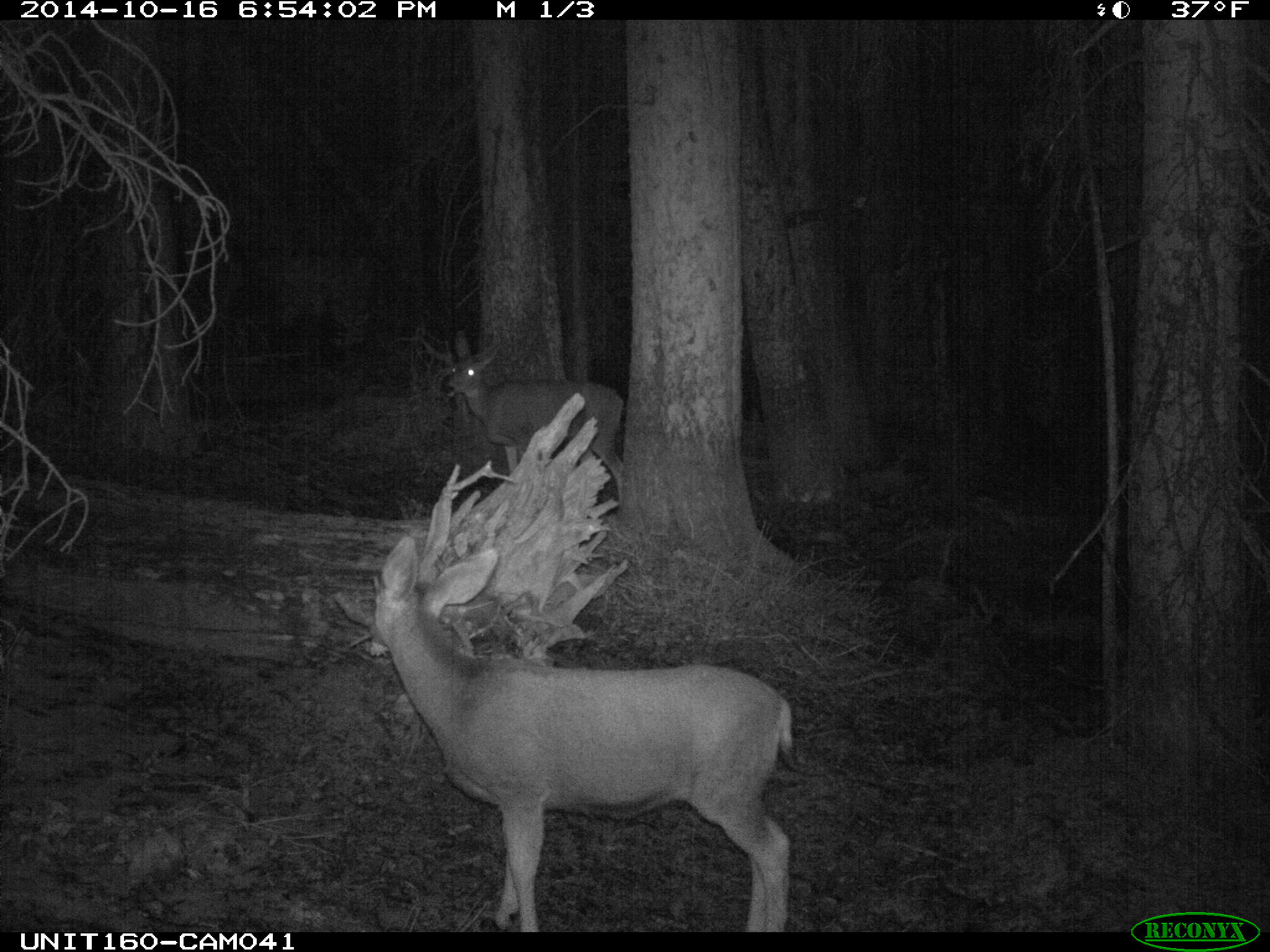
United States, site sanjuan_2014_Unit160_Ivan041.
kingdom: Animalia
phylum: Chordata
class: Mammalia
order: Artiodactyla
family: Cervidae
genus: Odocoileus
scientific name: Odocoileus hemionus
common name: mule deer